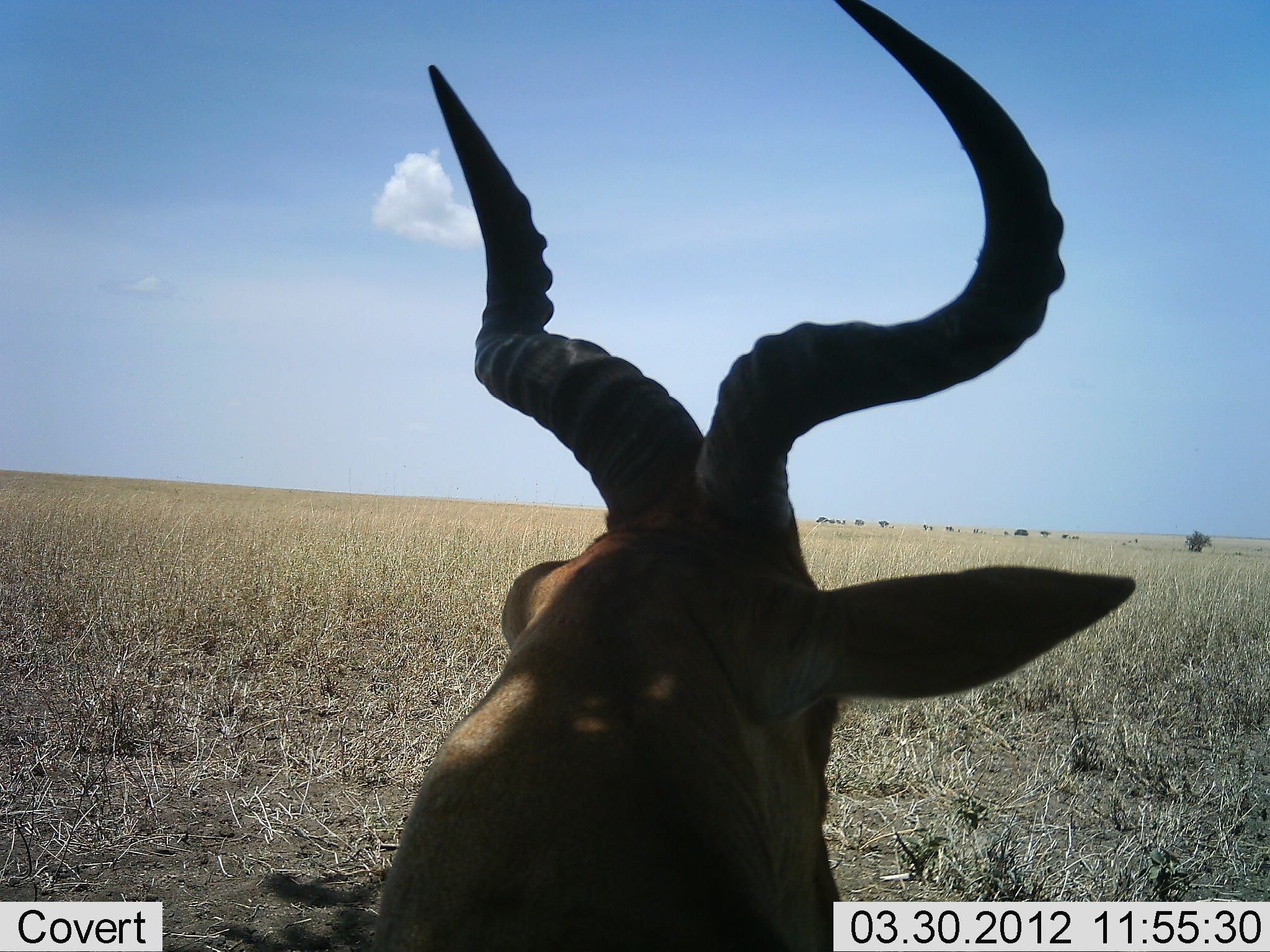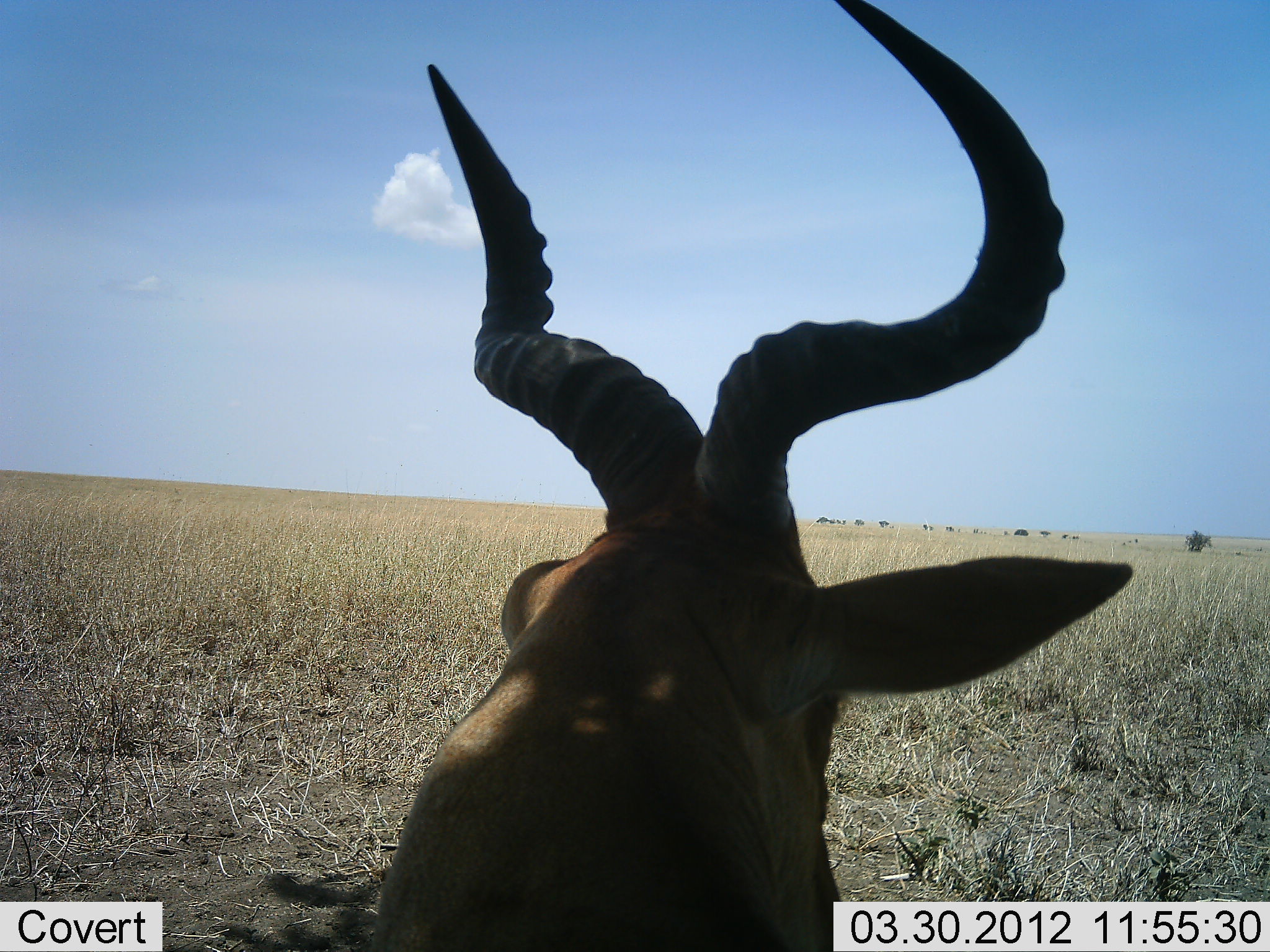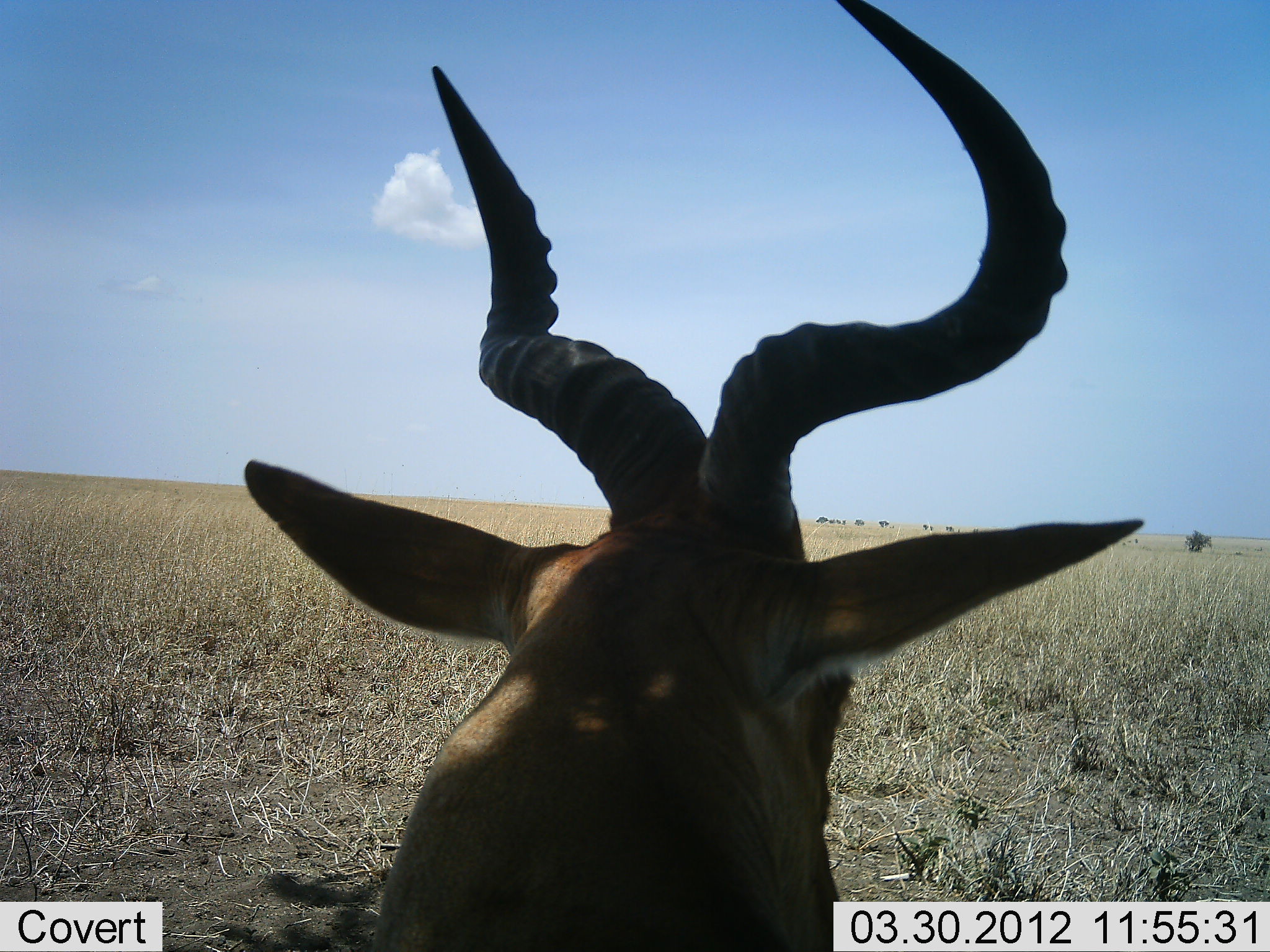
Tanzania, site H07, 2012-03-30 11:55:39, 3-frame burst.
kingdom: Animalia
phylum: Chordata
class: Mammalia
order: Artiodactyla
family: Bovidae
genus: Alcelaphus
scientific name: Alcelaphus buselaphus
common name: hartebeest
Hartebeest (Alcelaphus buselaphus), count 1. Behavior (volunteer vote fractions): standing 12%, resting 88%, moving 0%, interacting 0%. Young present (vote fraction): 0%. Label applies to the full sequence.